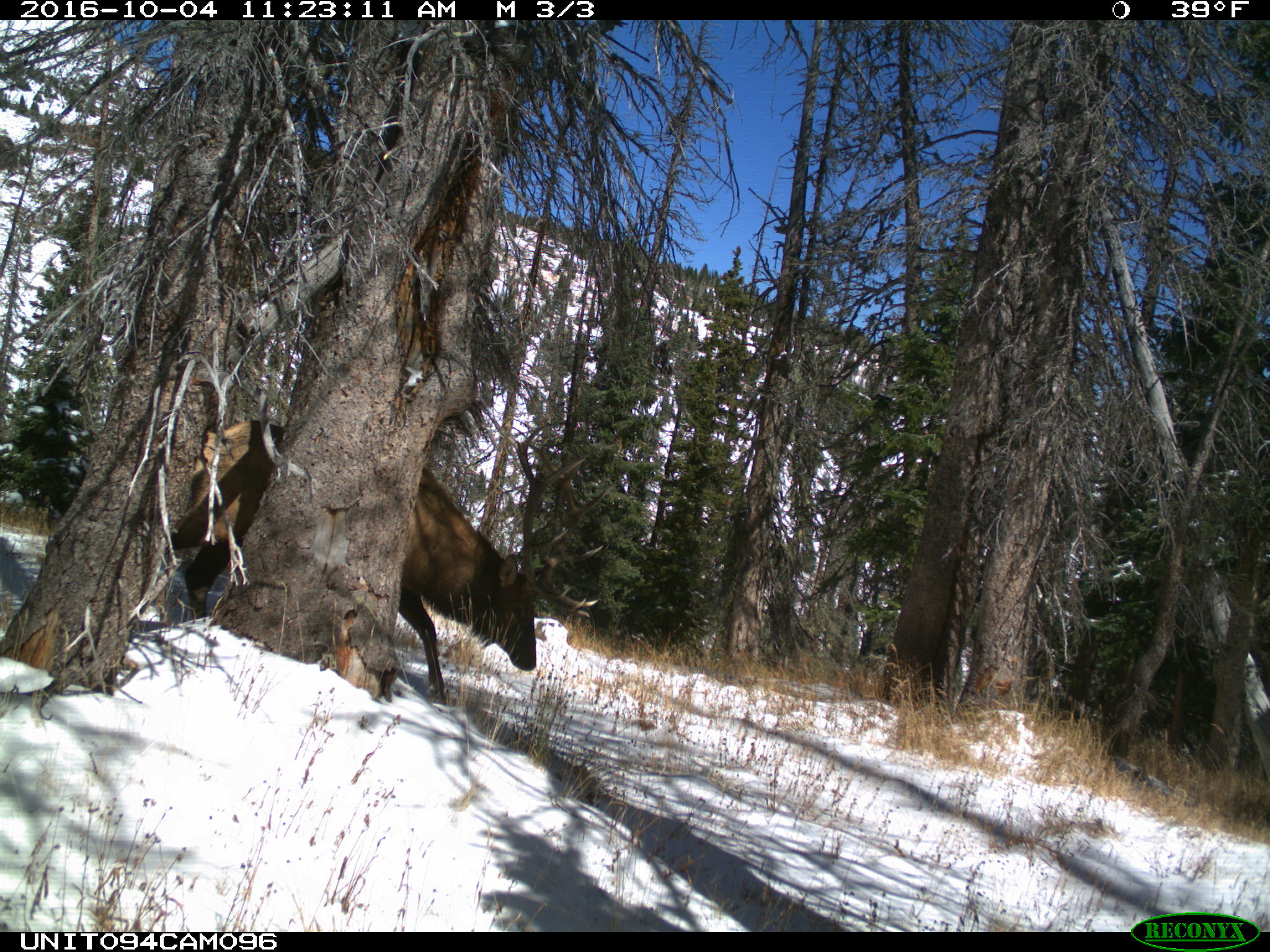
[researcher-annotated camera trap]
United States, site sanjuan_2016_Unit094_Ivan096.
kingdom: Animalia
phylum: Chordata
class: Mammalia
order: Artiodactyla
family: Cervidae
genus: Cervus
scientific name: Cervus elaphus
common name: red deer